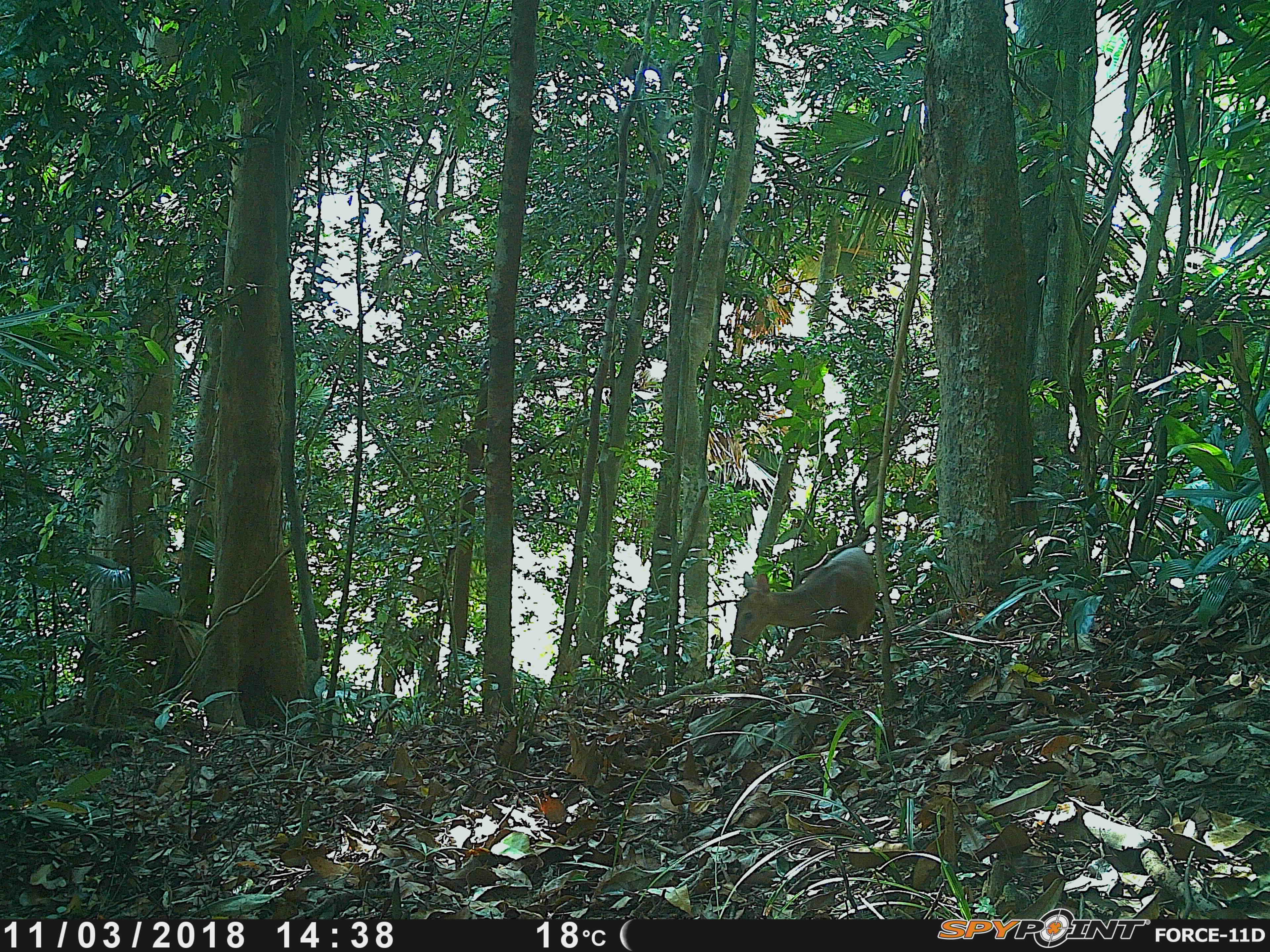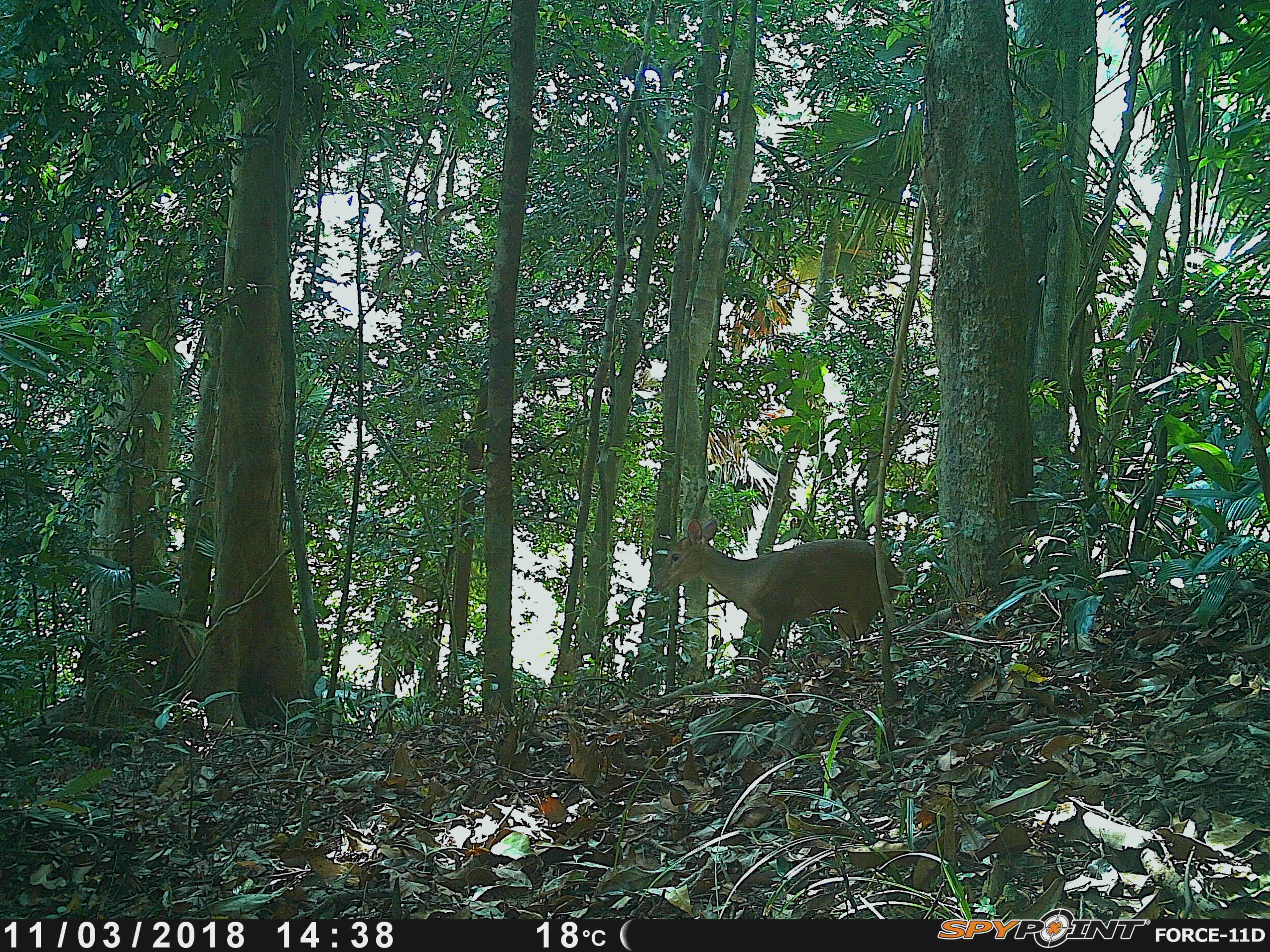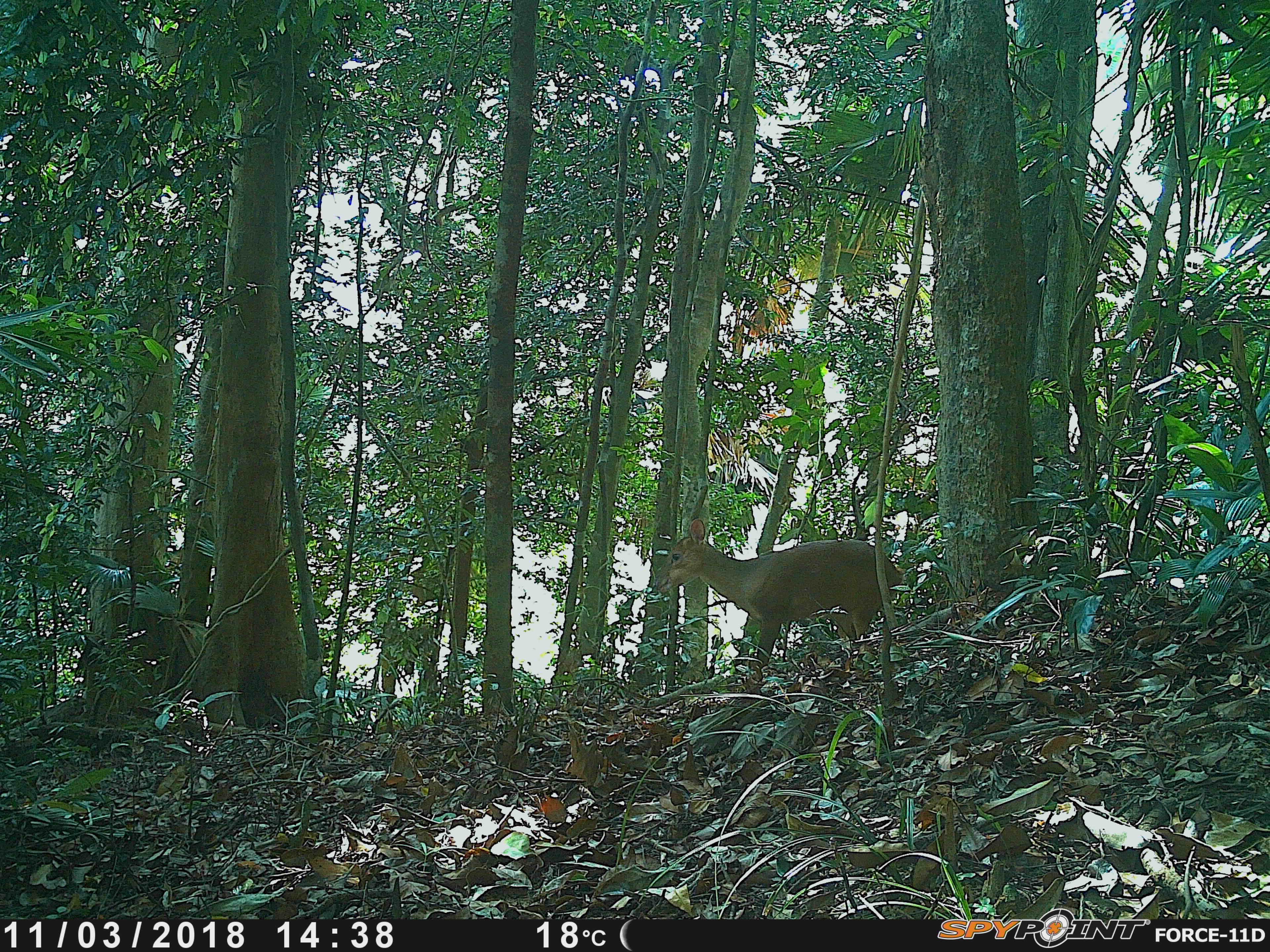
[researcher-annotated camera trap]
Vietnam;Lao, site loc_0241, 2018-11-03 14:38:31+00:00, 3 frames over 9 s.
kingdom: Animalia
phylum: Chordata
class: Mammalia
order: Artiodactyla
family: Cervidae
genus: Muntiacus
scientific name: Muntiacus vuquangensis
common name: large-antlered muntjac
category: large antlered muntjac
Large antlered muntjac (large-antlered muntjac) (Muntiacus vuquangensis). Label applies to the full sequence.